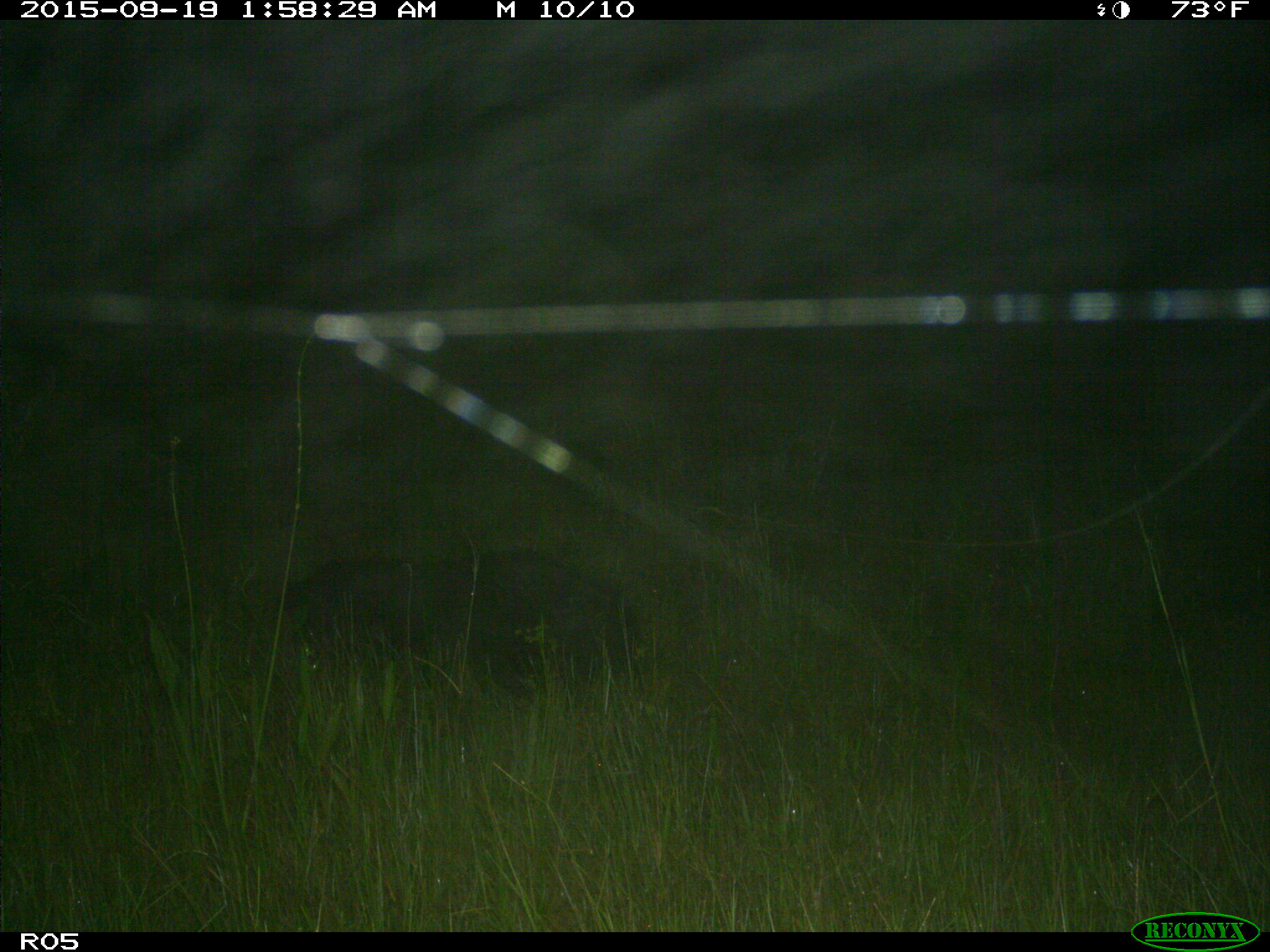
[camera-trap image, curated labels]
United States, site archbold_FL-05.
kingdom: Animalia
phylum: Chordata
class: Mammalia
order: Artiodactyla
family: Suidae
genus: Sus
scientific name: Sus scrofa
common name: wild boar